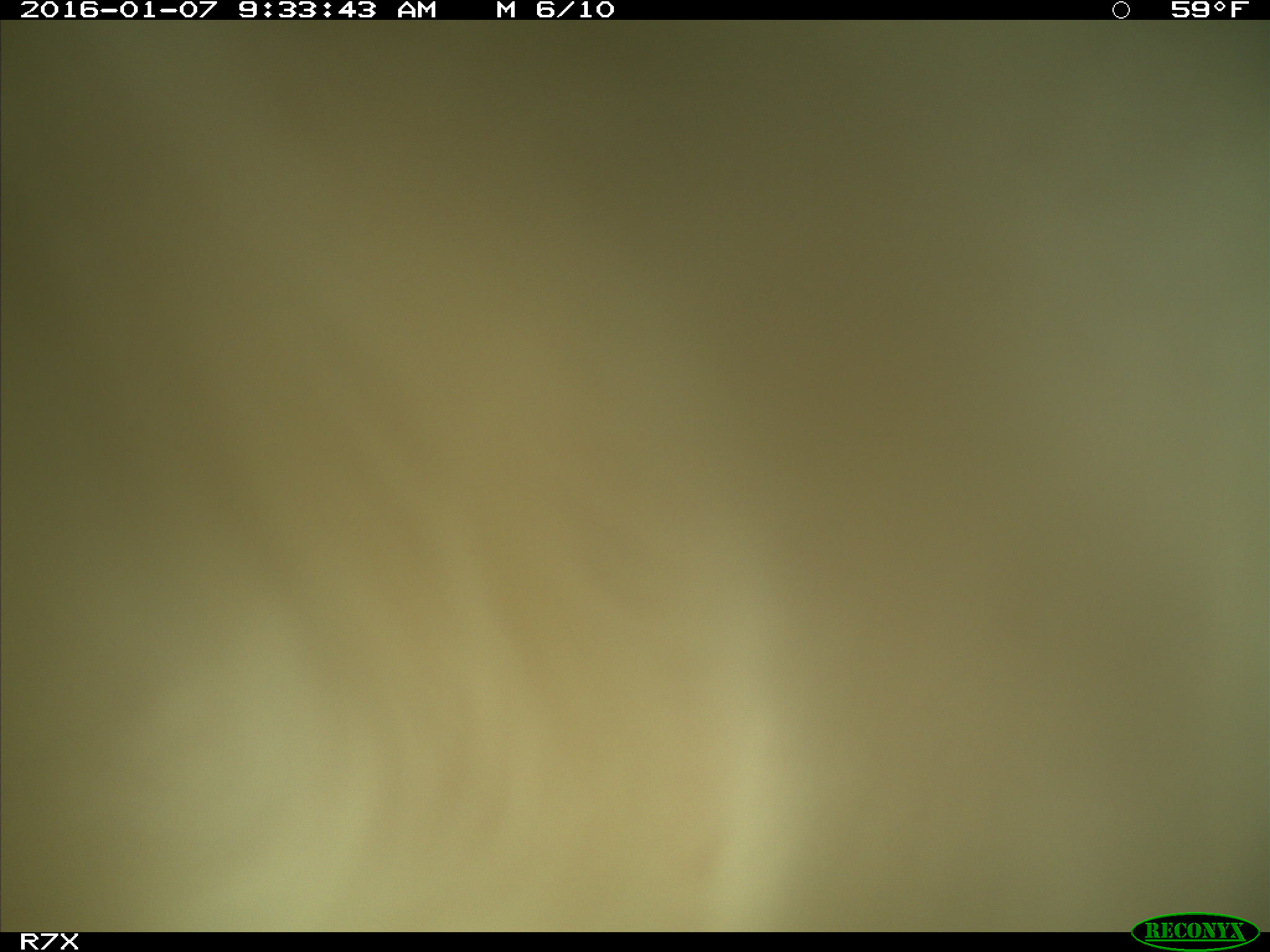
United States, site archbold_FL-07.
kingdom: Animalia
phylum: Chordata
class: Mammalia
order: Artiodactyla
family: Bovidae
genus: Bos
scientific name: Bos taurus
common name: domestic cow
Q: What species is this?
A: Bos taurus (domestic cow).